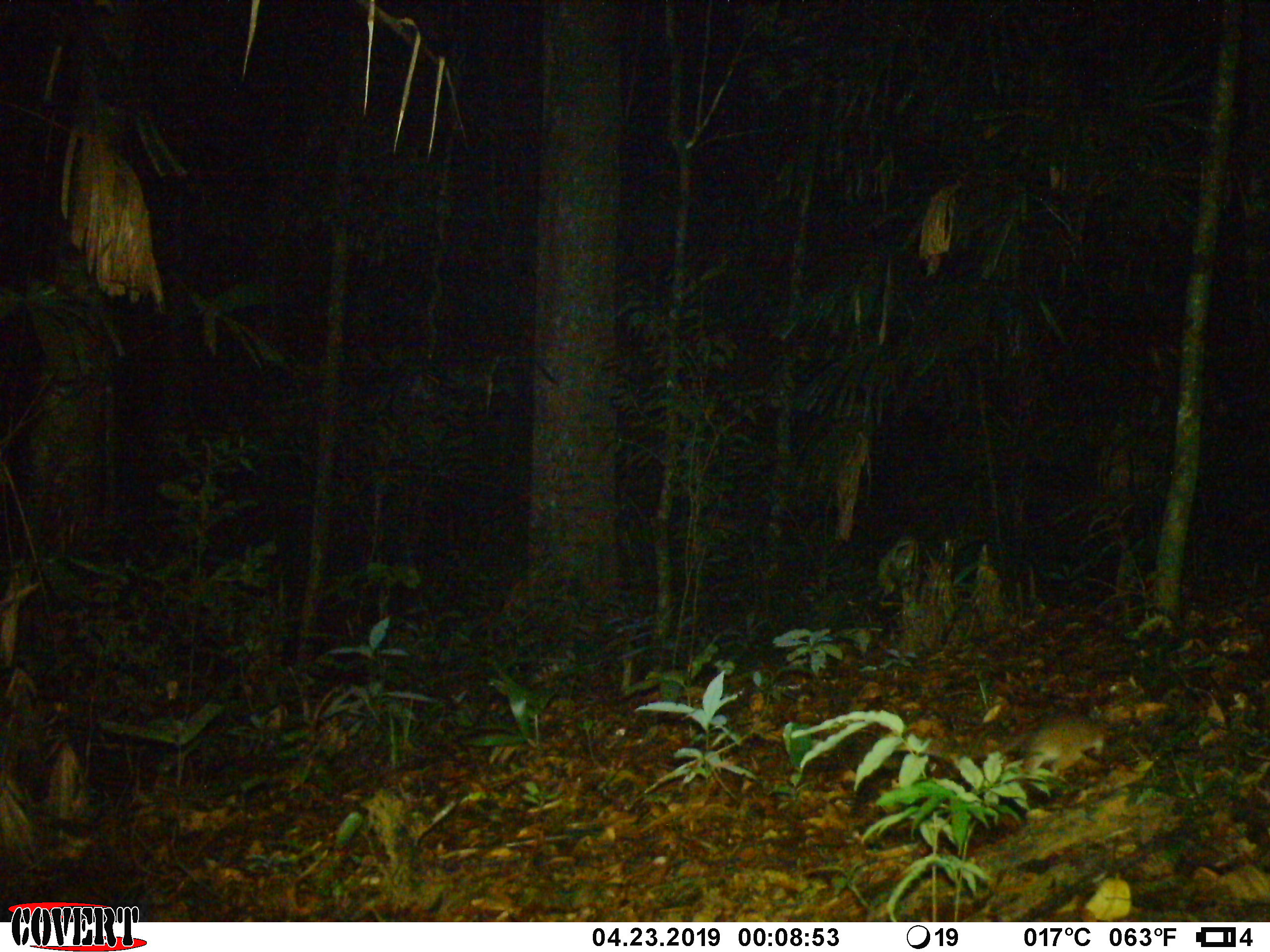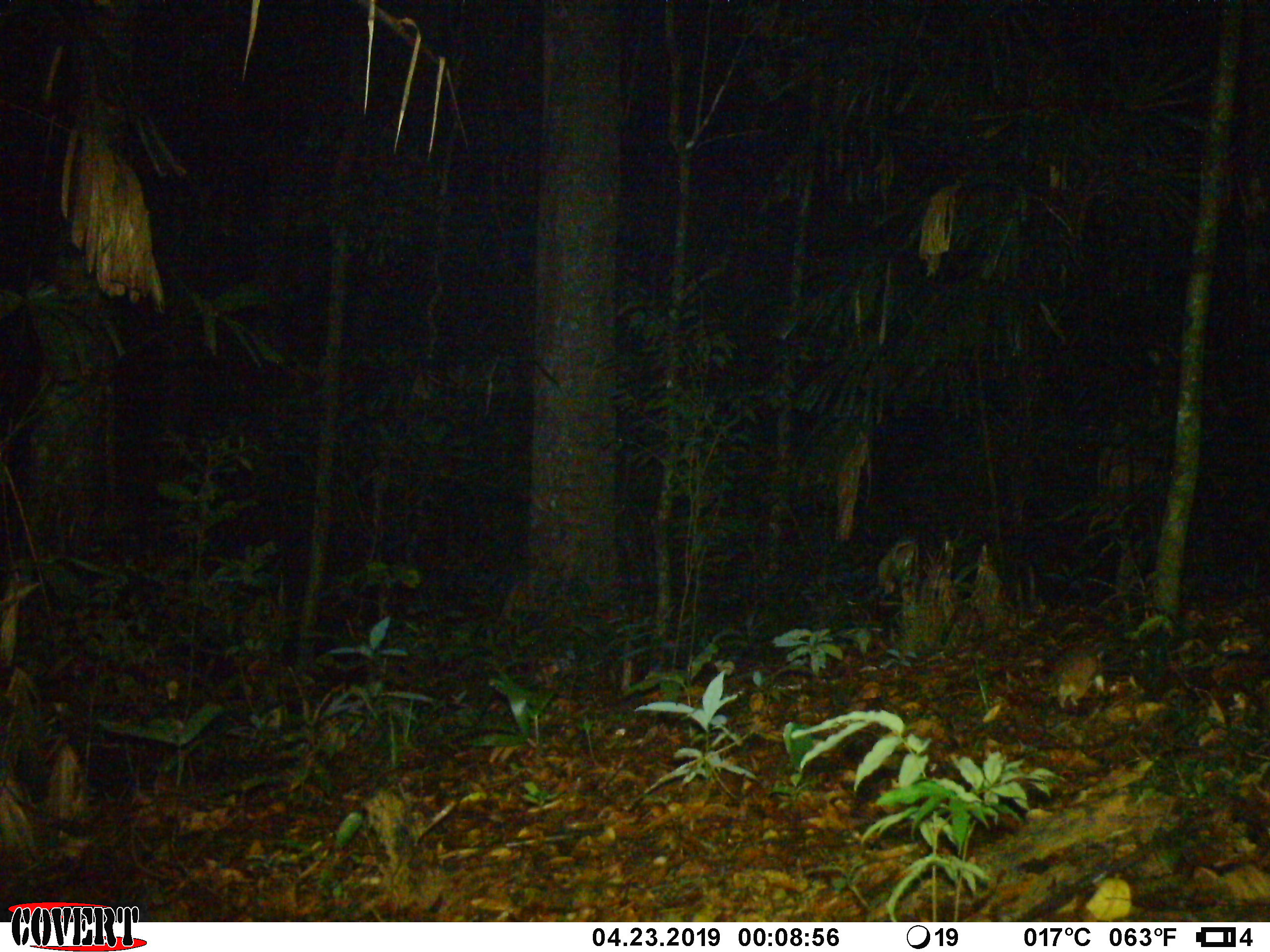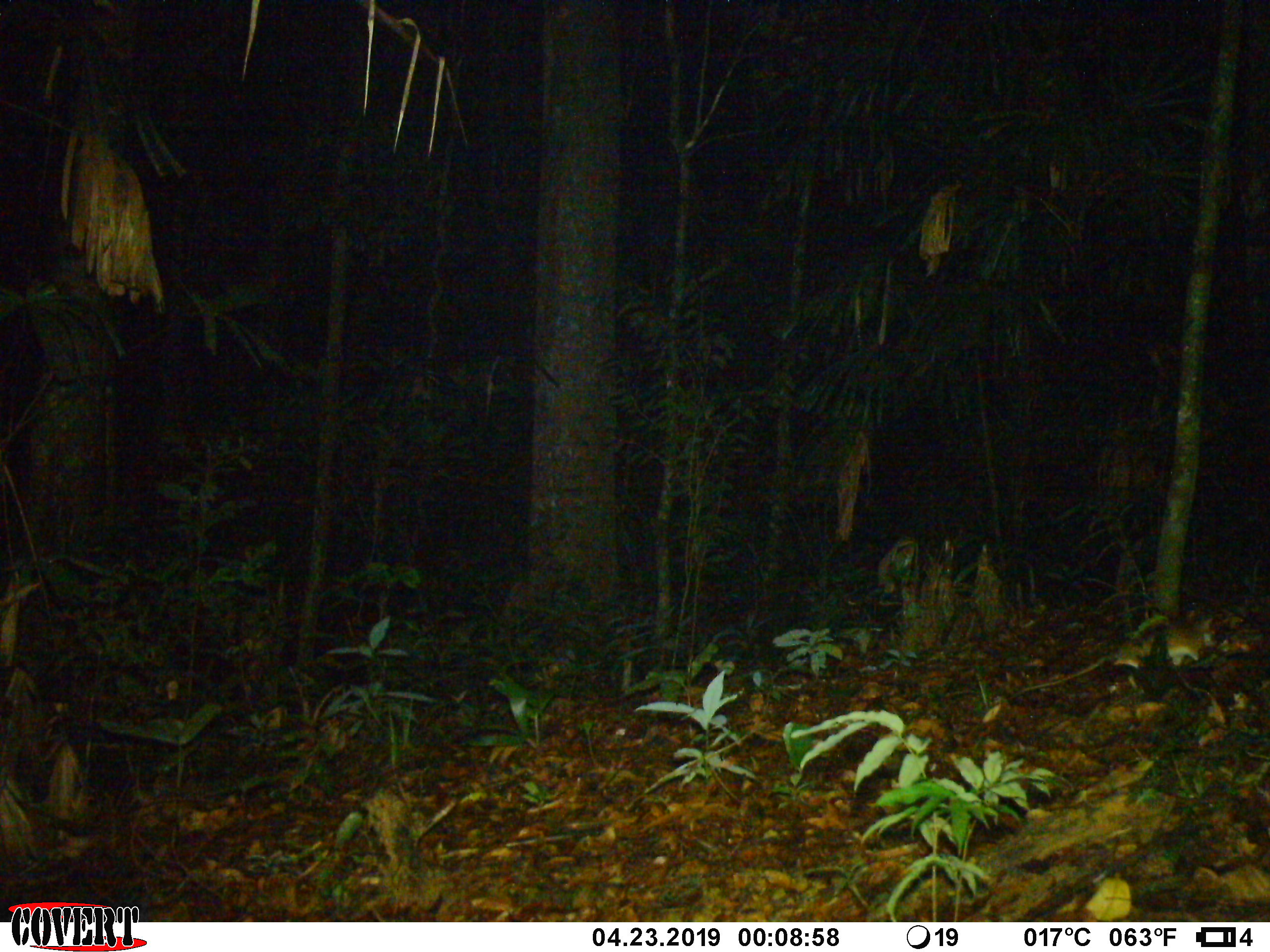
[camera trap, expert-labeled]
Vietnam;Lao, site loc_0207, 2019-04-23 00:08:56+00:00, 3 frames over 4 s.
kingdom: Animalia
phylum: Chordata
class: Mammalia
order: Rodentia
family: Muridae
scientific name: Muridae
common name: old-world mice and rats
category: unidentified murid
Unidentified murid (old-world mice and rats) (Muridae). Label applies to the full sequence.